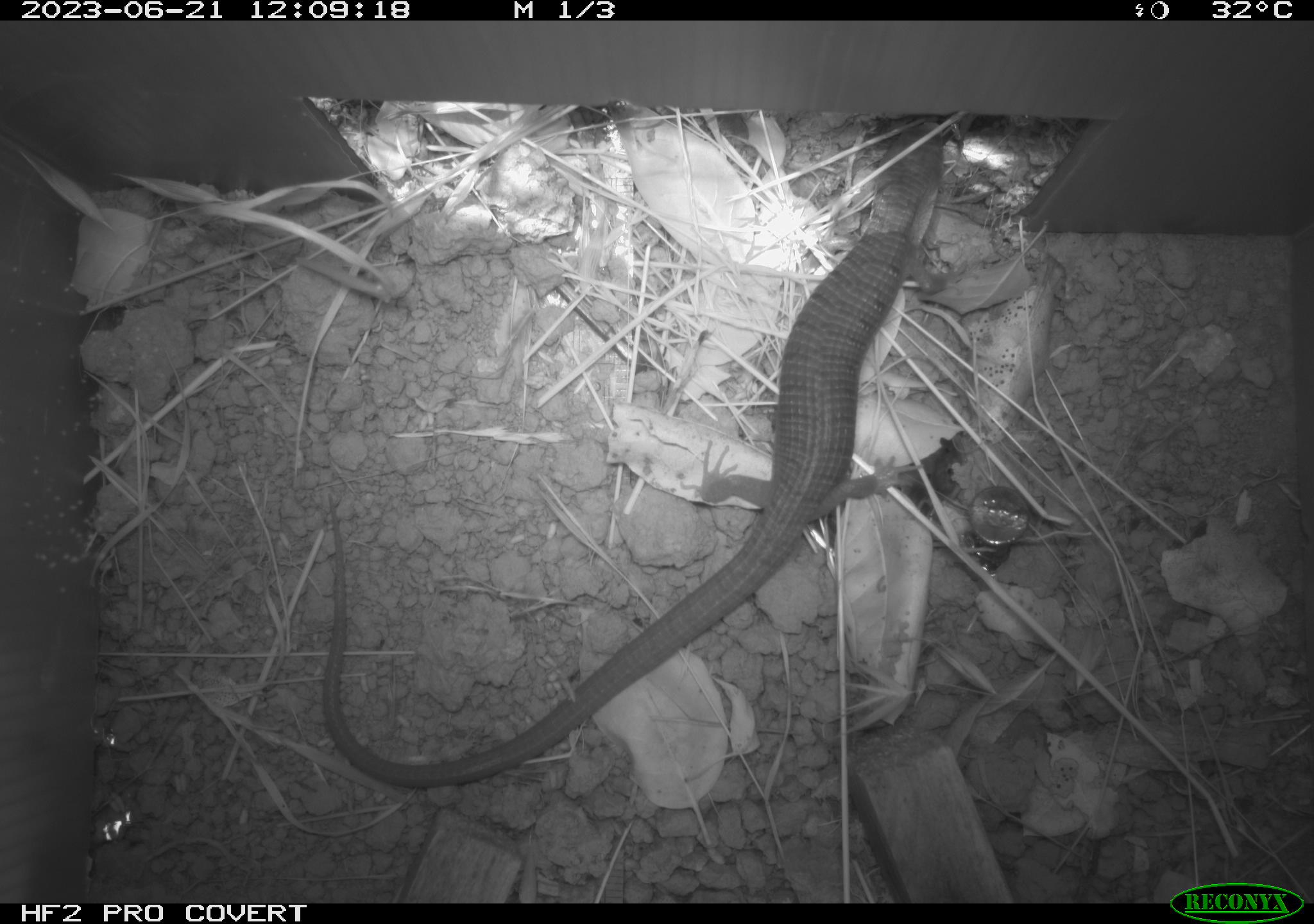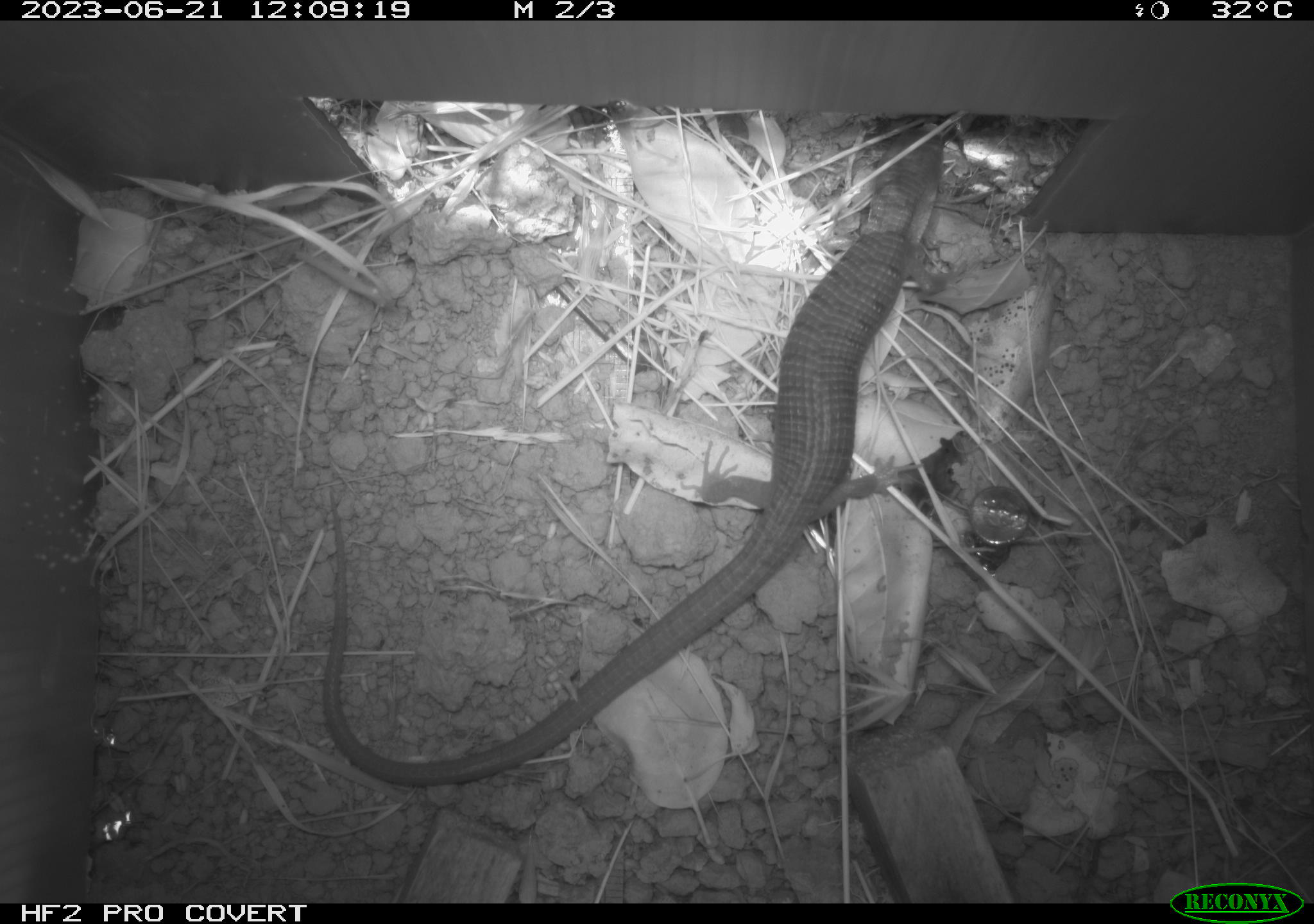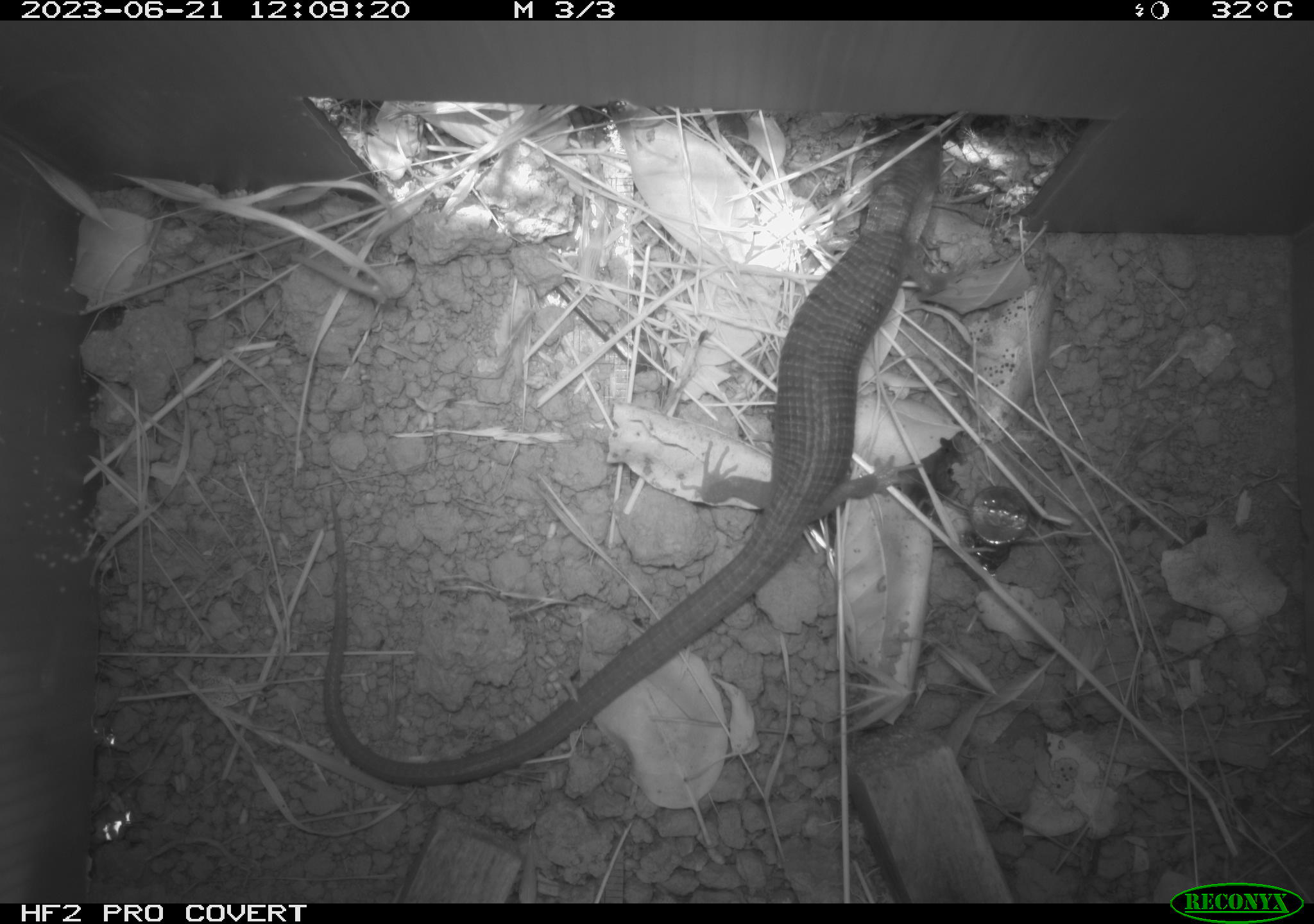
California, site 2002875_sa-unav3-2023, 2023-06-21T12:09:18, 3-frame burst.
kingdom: Animalia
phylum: Chordata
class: Reptilia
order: Squamata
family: Anguidae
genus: Elgaria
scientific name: Elgaria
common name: alligator lizards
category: elgaria species